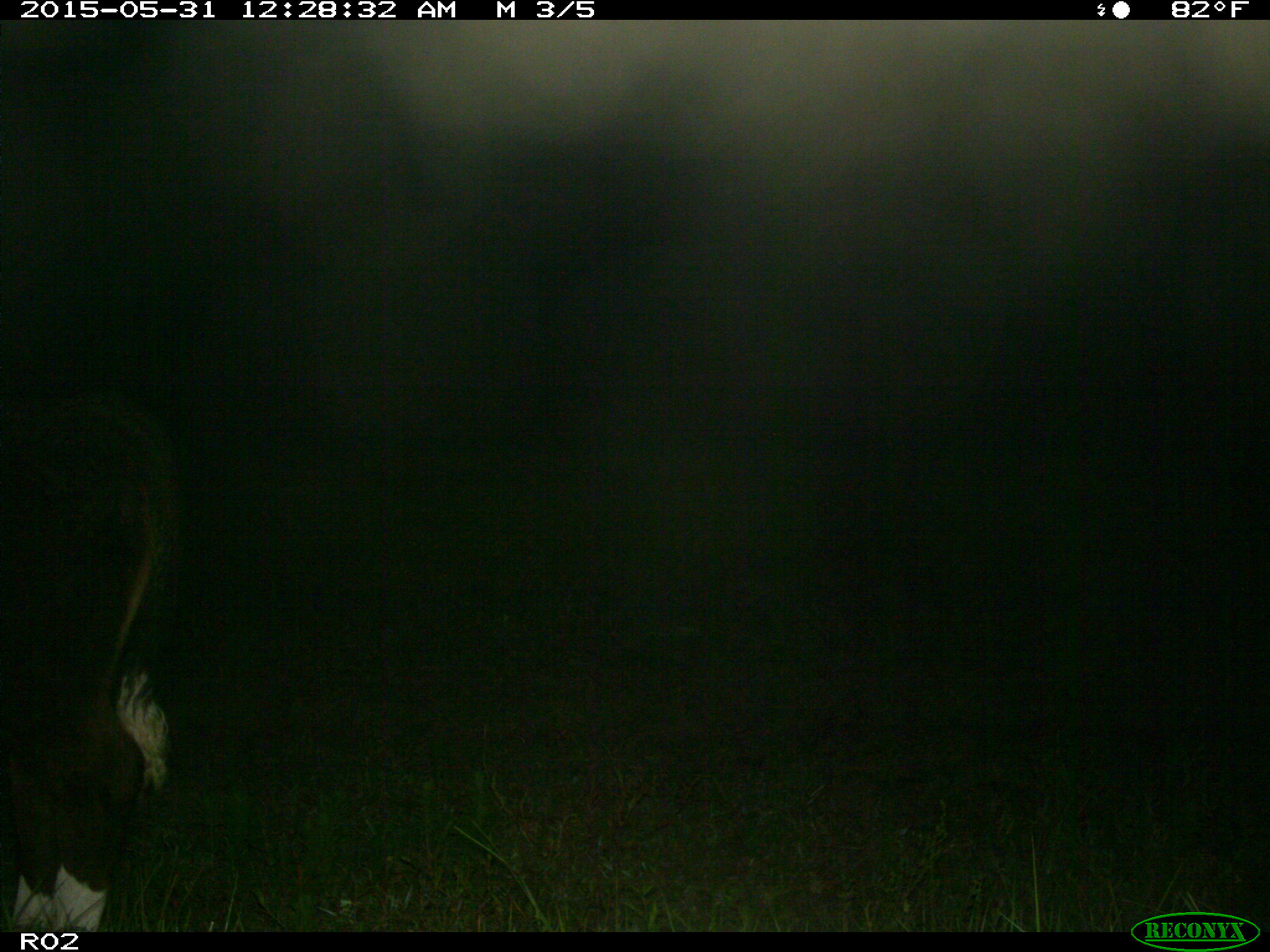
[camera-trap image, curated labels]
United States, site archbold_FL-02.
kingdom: Animalia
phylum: Chordata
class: Mammalia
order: Artiodactyla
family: Bovidae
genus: Bos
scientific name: Bos taurus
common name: domestic cow